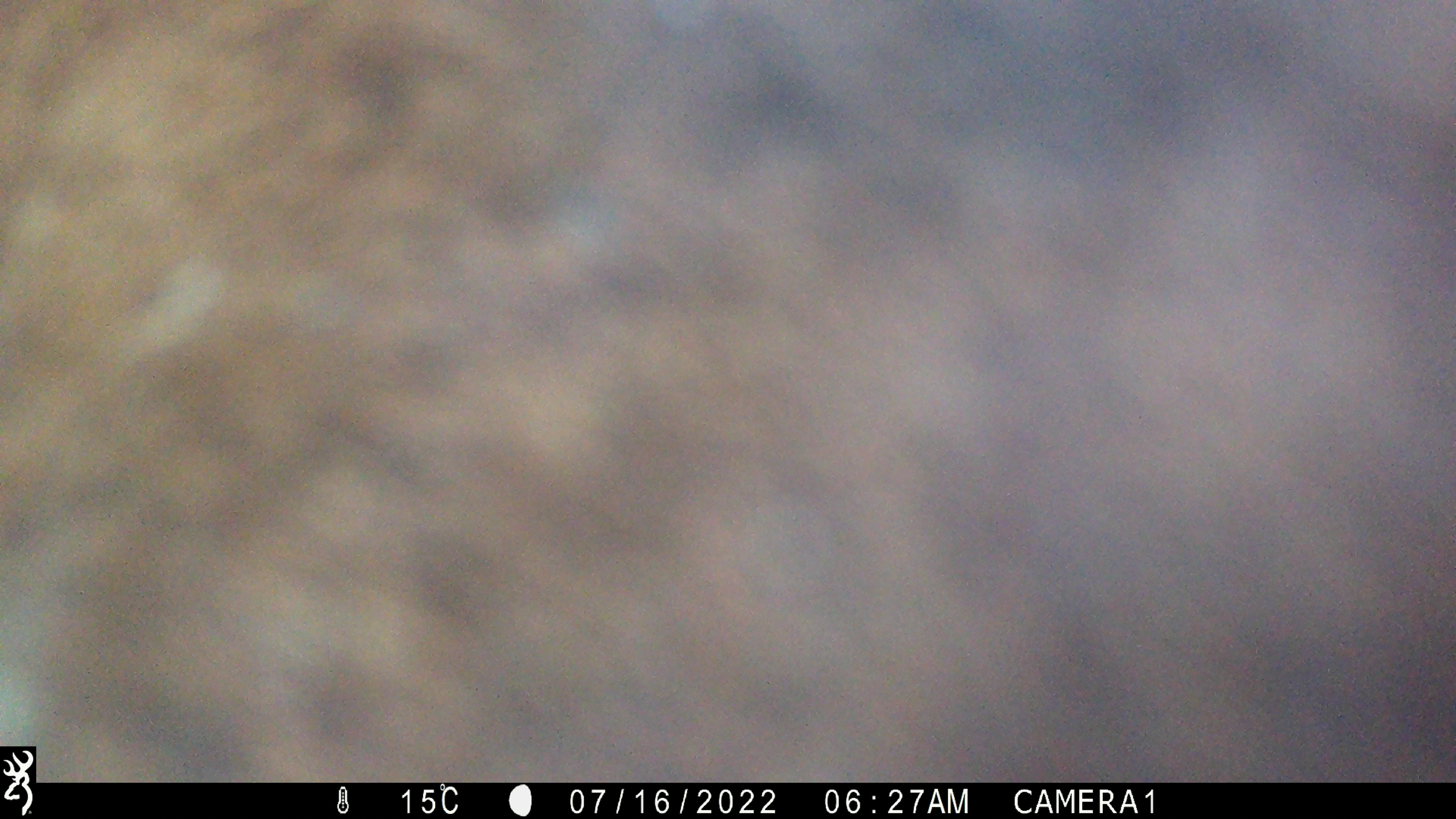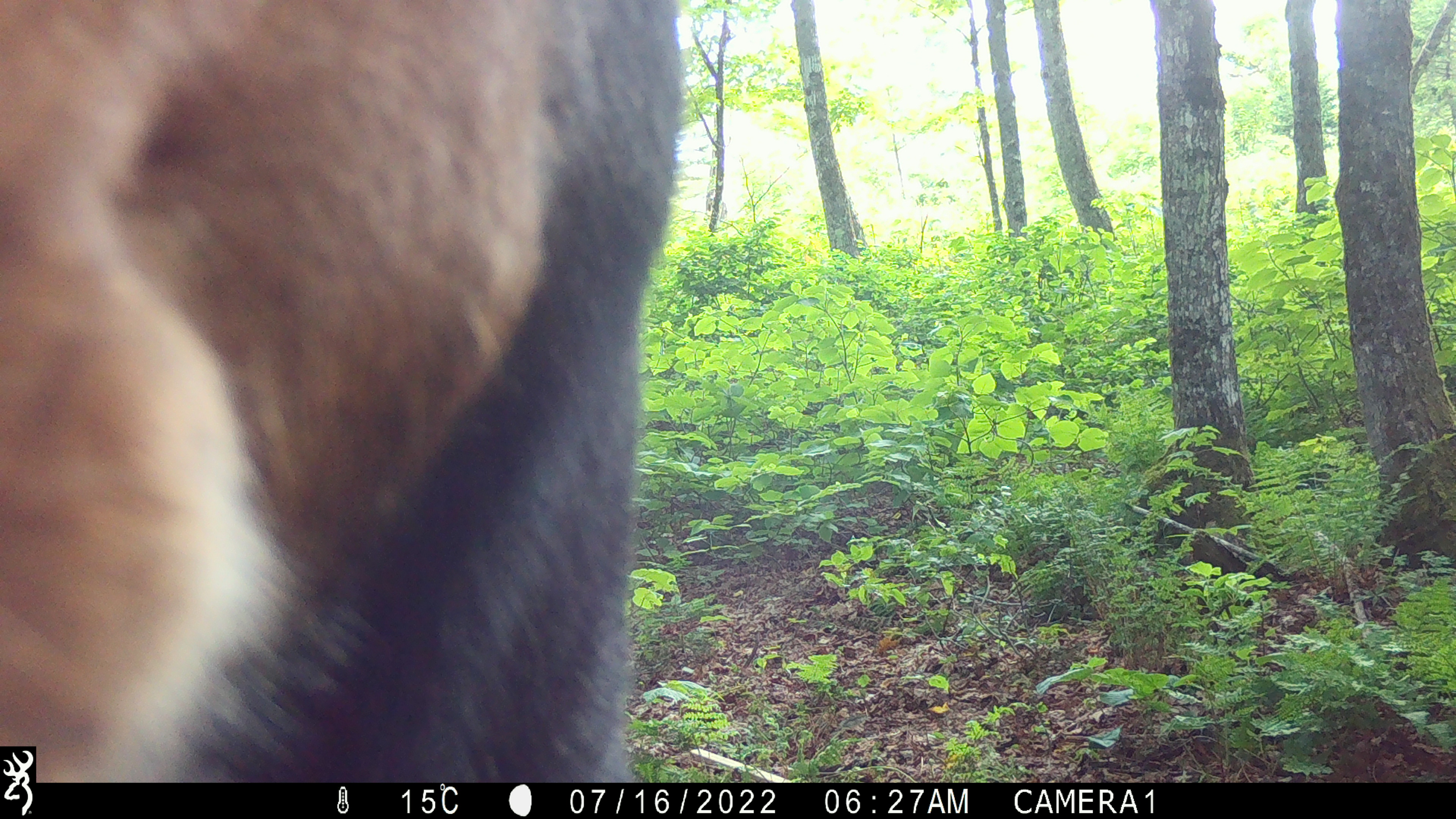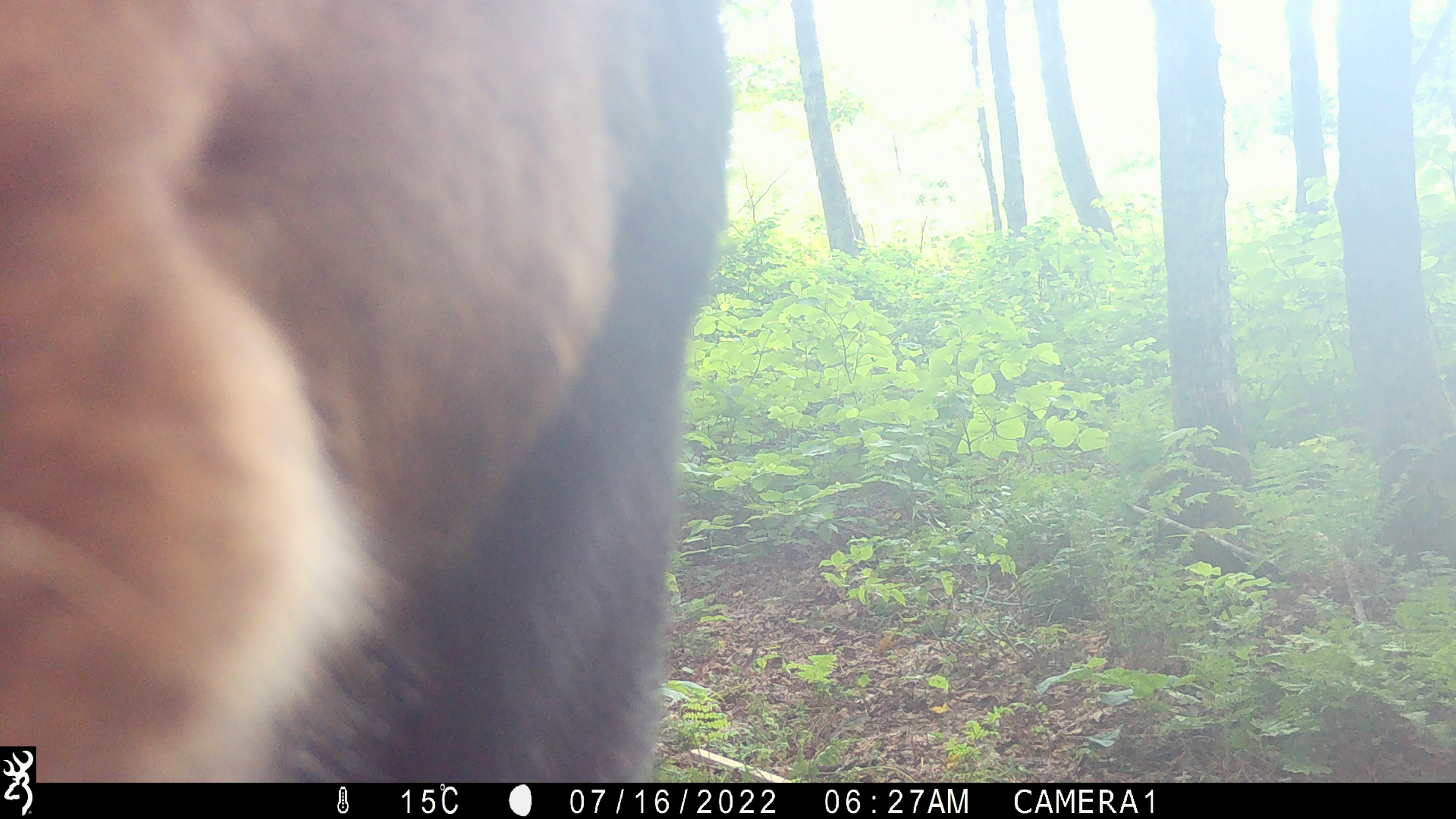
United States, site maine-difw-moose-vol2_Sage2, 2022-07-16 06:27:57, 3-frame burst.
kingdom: Animalia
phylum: Chordata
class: Mammalia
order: Artiodactyla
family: Cervidae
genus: Alces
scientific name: Alces alces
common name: moose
Moose (Alces alces).